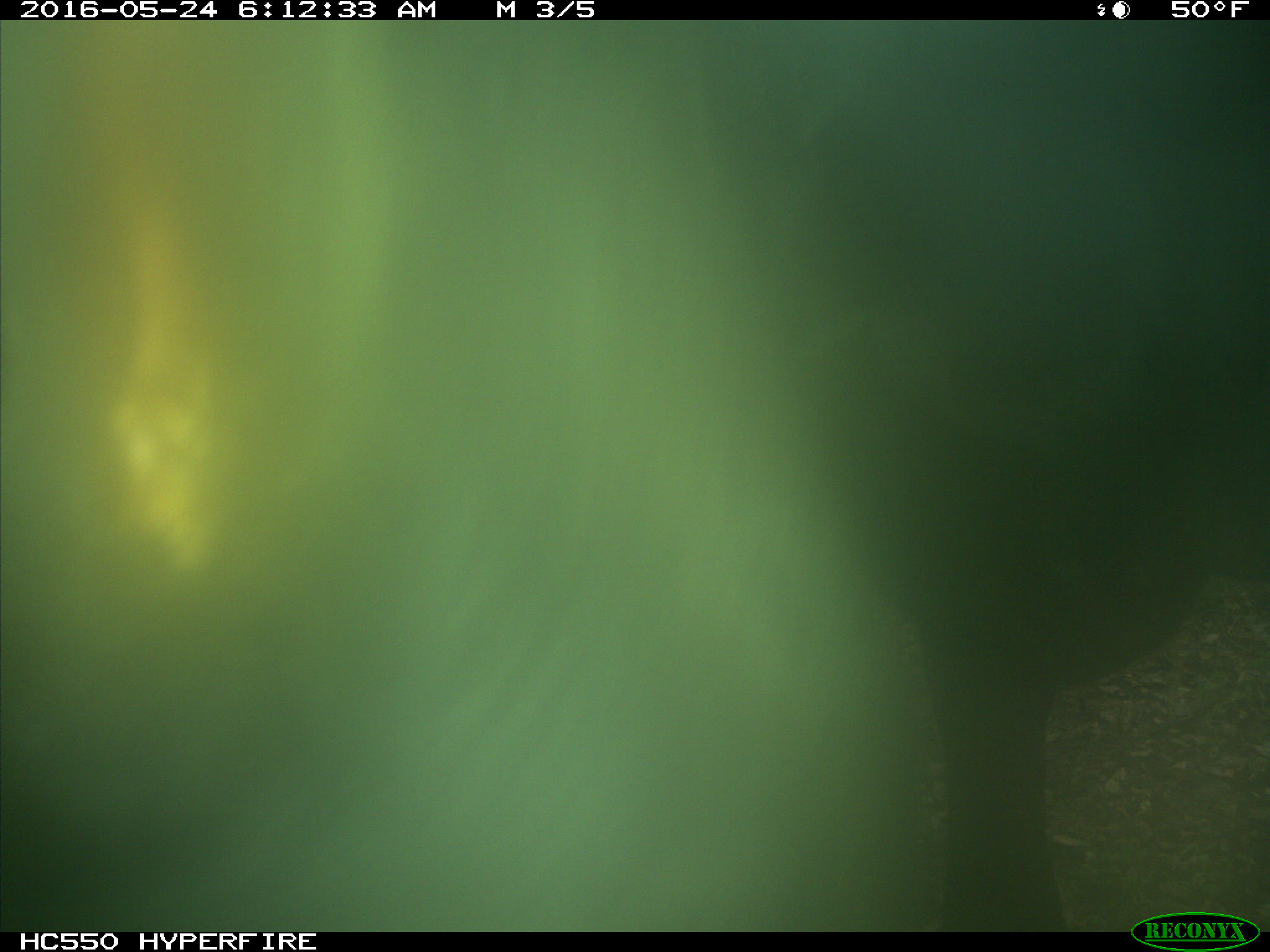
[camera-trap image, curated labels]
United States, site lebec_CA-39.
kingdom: Animalia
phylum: Chordata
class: Mammalia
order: Artiodactyla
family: Bovidae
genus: Bos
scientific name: Bos taurus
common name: domestic cow